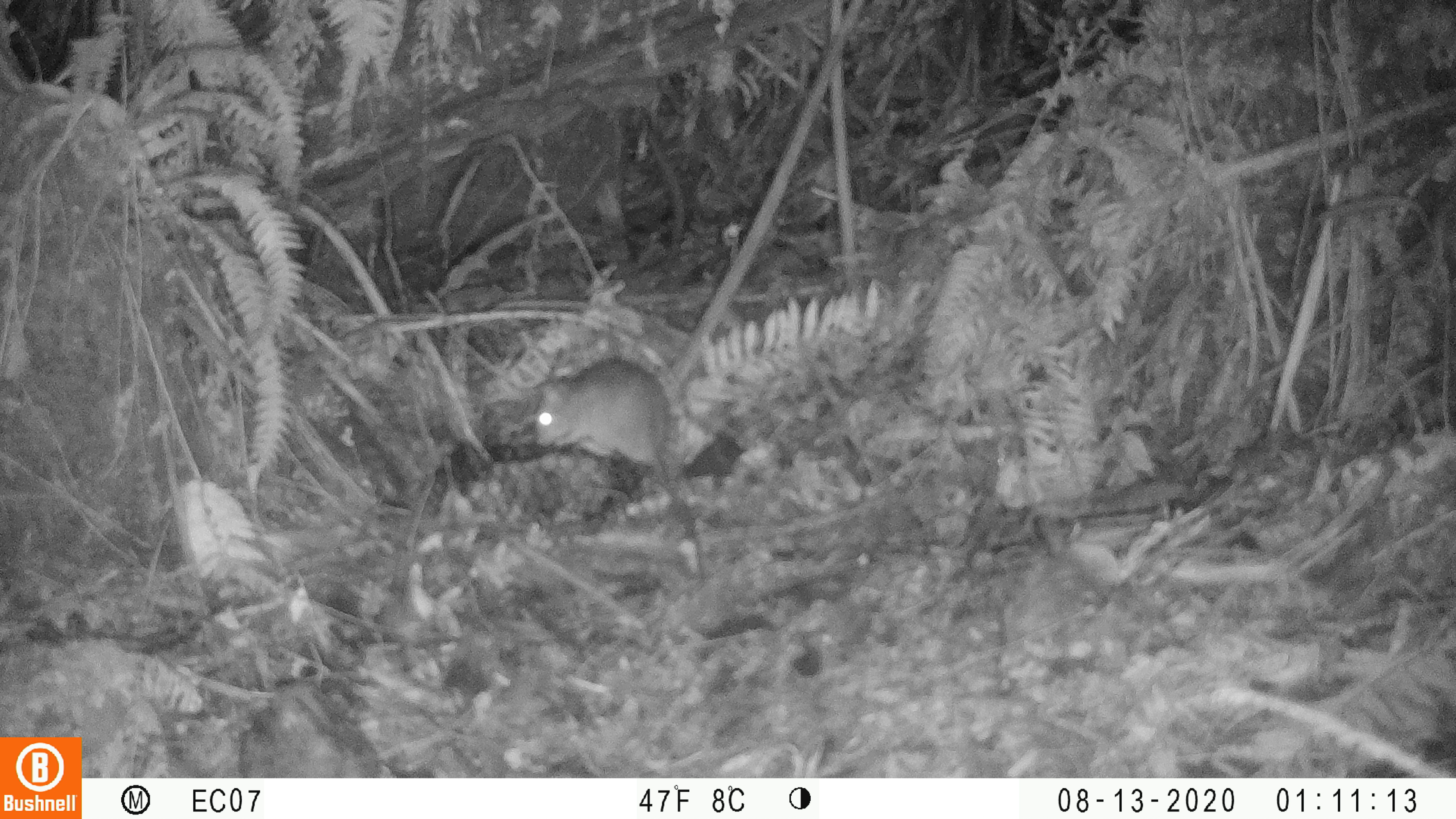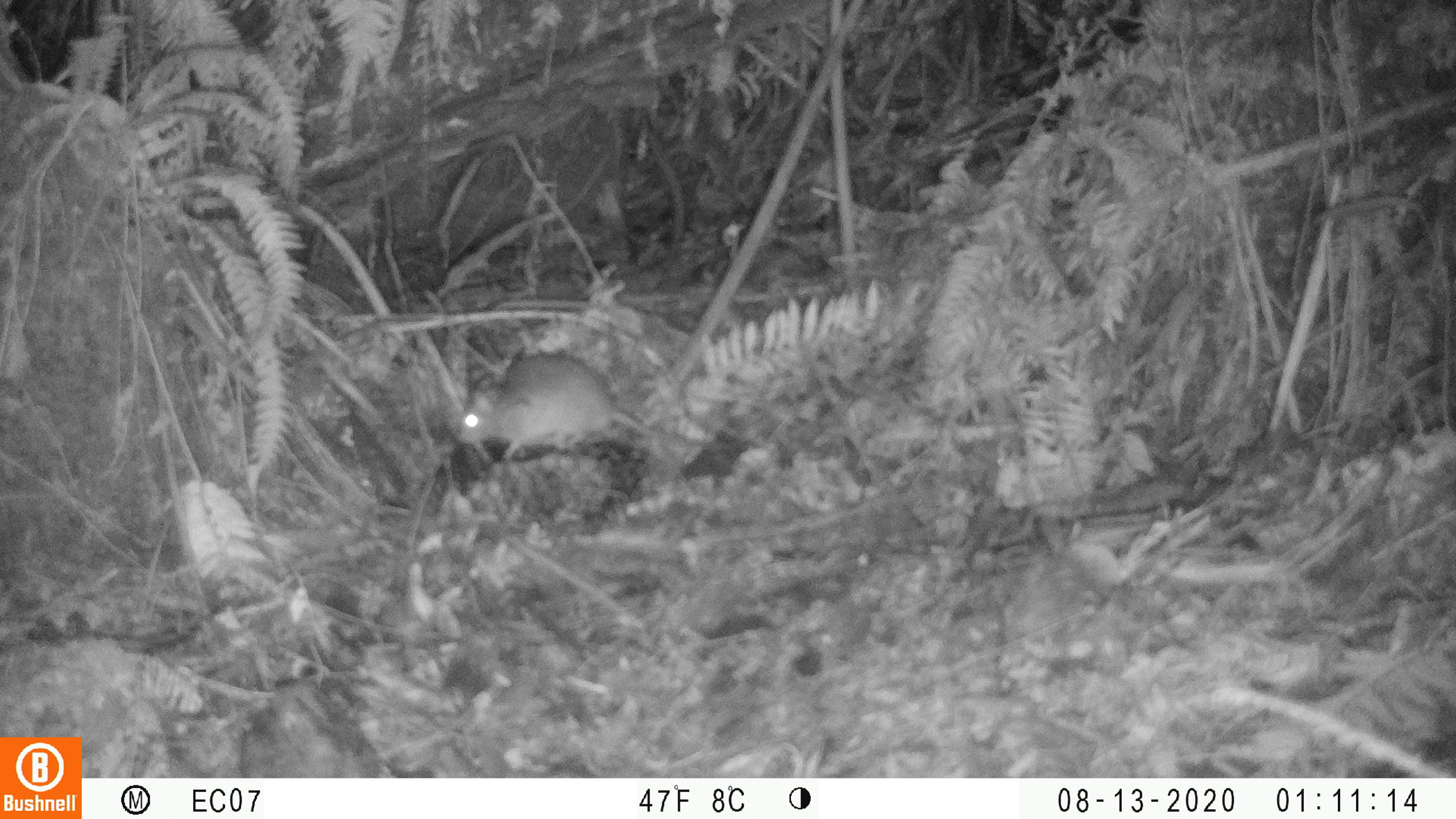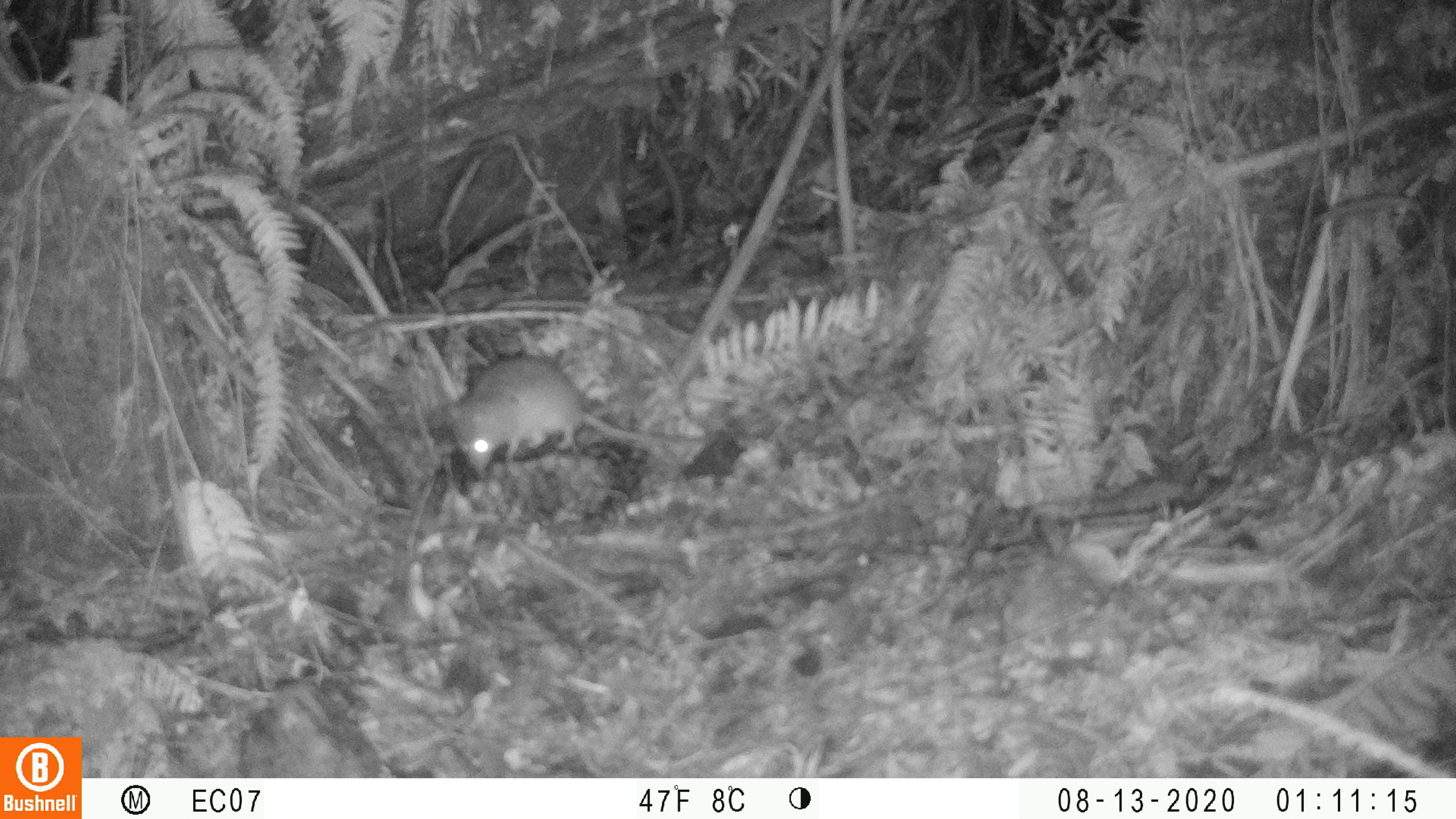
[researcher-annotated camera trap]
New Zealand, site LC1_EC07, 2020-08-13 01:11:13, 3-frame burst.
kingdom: Animalia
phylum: Chordata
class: Mammalia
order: Rodentia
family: Muridae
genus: Rattus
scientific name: Rattus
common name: rat